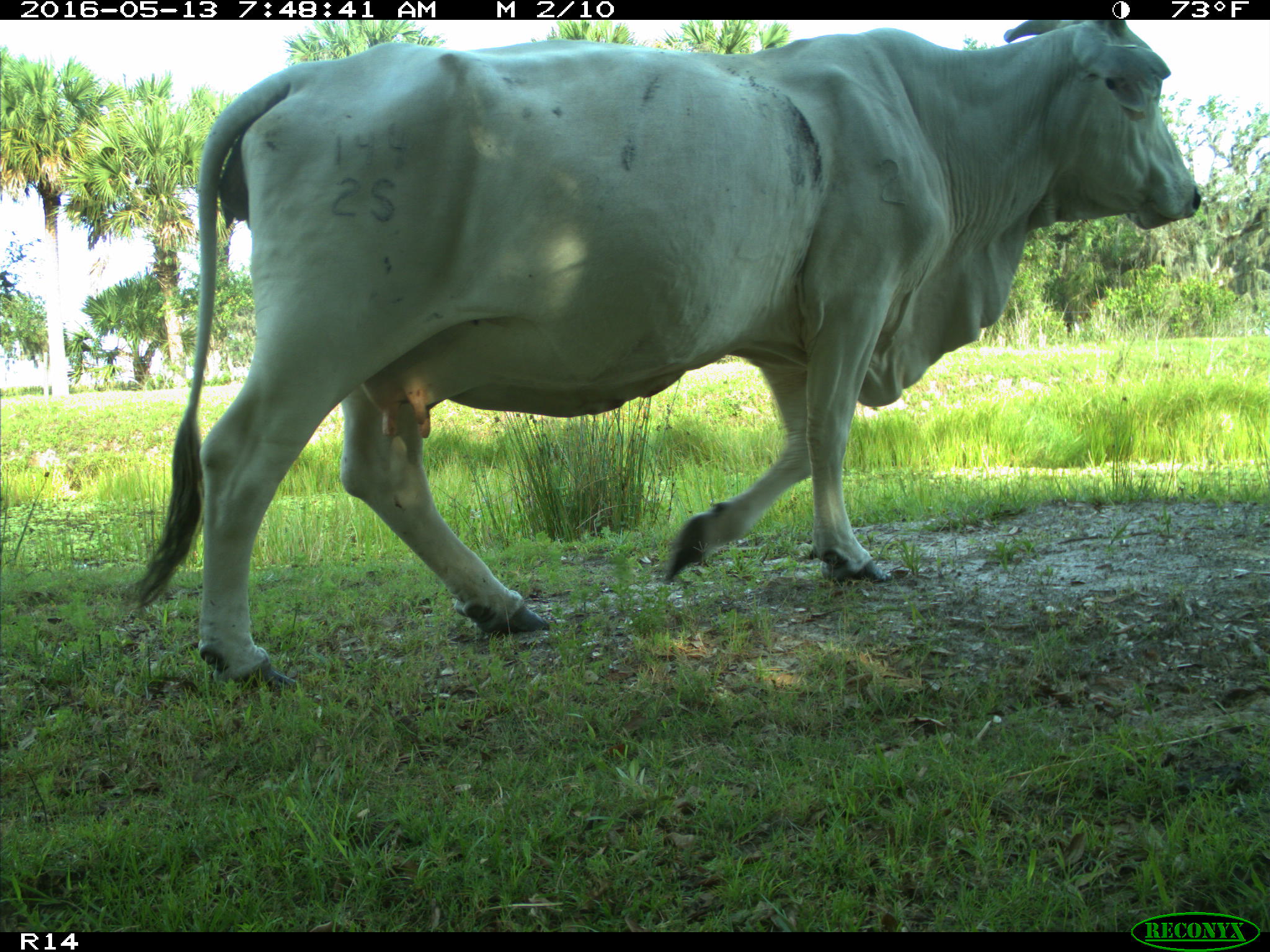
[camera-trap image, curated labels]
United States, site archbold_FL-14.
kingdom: Animalia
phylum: Chordata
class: Mammalia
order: Artiodactyla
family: Bovidae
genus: Bos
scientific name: Bos taurus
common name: domestic cow